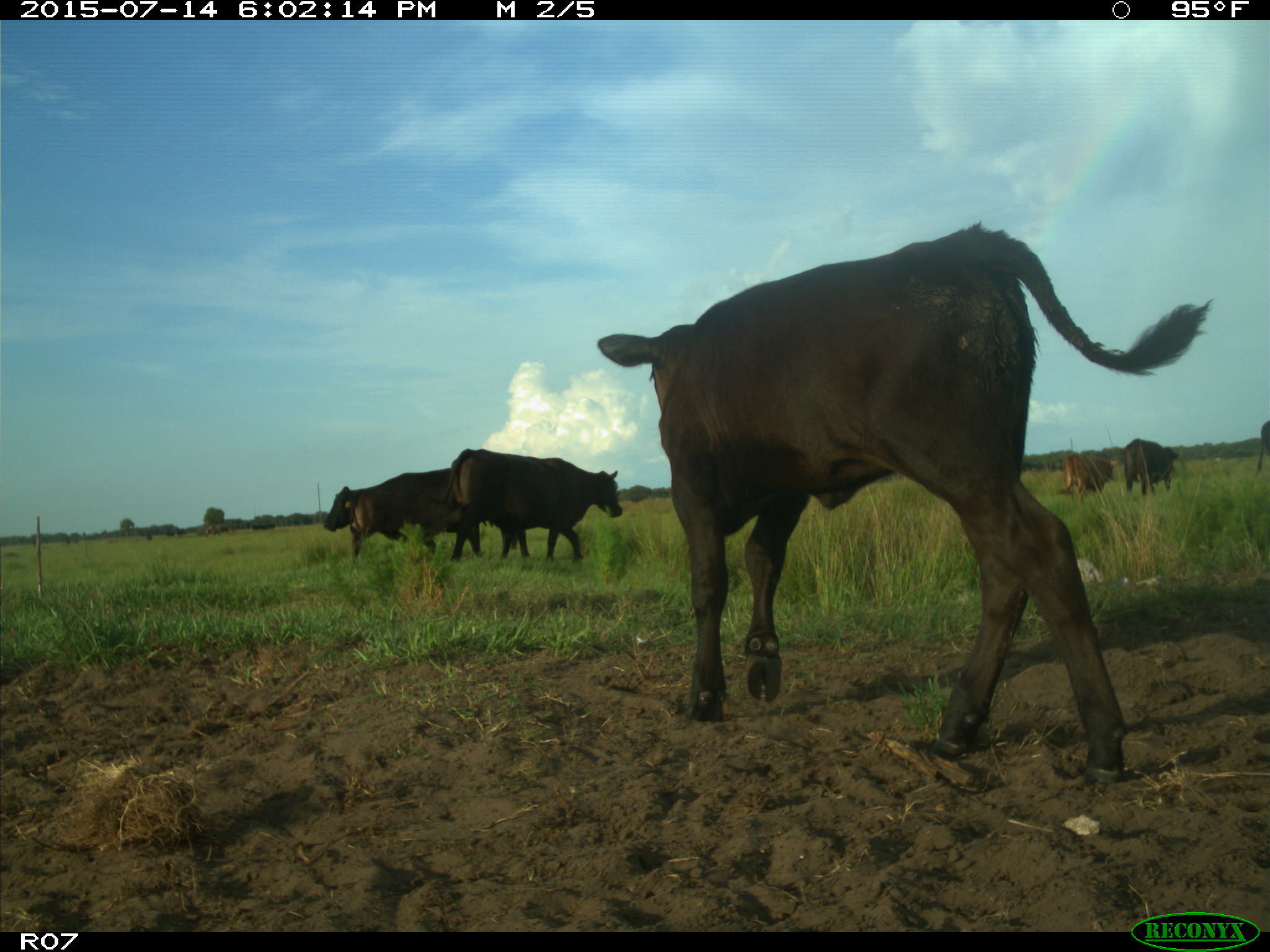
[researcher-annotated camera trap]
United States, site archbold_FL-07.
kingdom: Animalia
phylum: Chordata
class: Mammalia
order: Artiodactyla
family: Bovidae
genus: Bos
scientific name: Bos taurus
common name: domestic cow